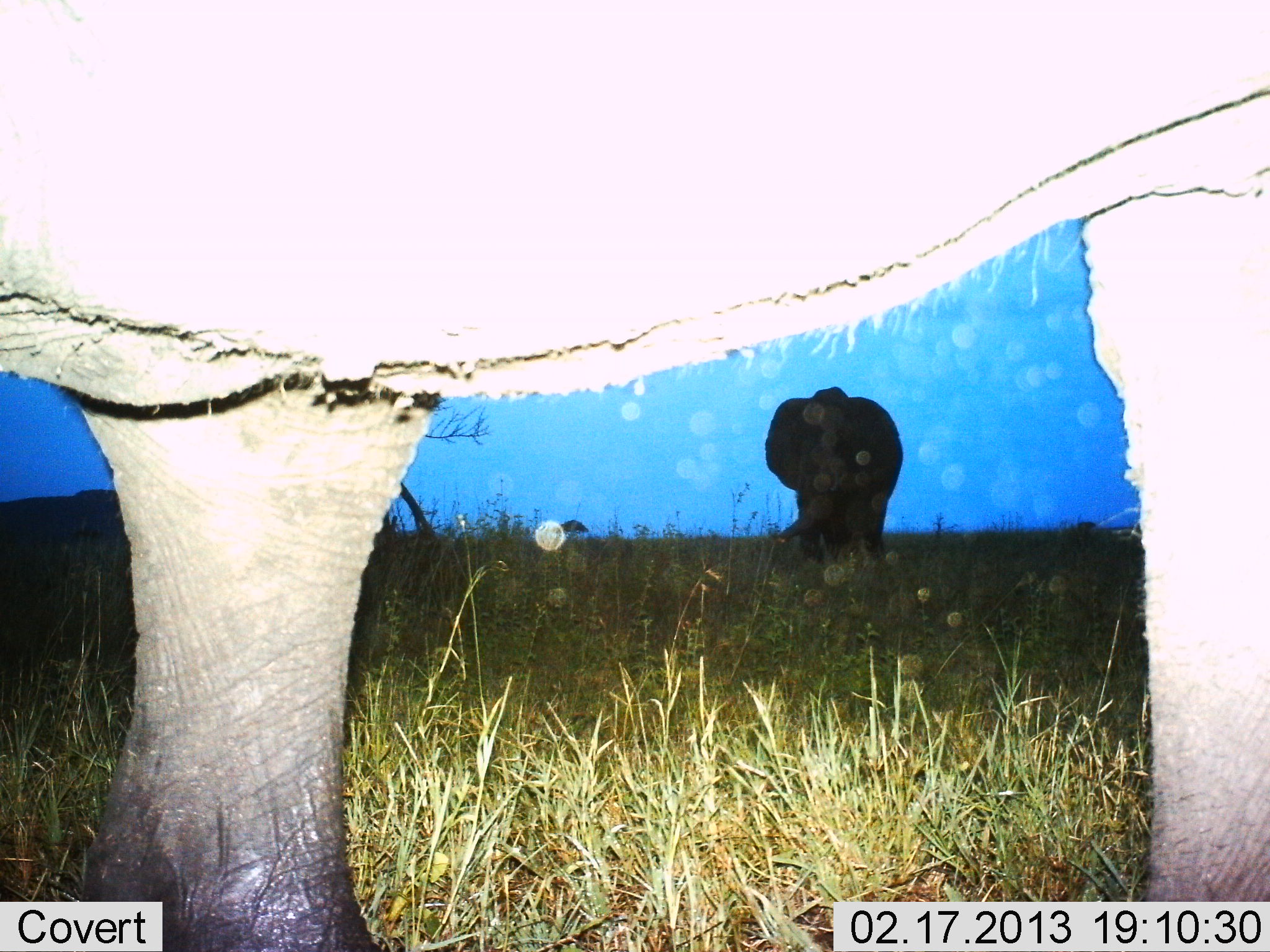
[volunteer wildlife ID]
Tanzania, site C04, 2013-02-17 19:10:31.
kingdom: Animalia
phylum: Chordata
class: Mammalia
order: Proboscidea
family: Elephantidae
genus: Loxodonta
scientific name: Loxodonta africana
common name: african bush elephant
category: elephant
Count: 2.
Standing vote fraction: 100%.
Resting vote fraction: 0%.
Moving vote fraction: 11%.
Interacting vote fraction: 0%.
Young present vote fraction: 0%.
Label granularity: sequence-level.